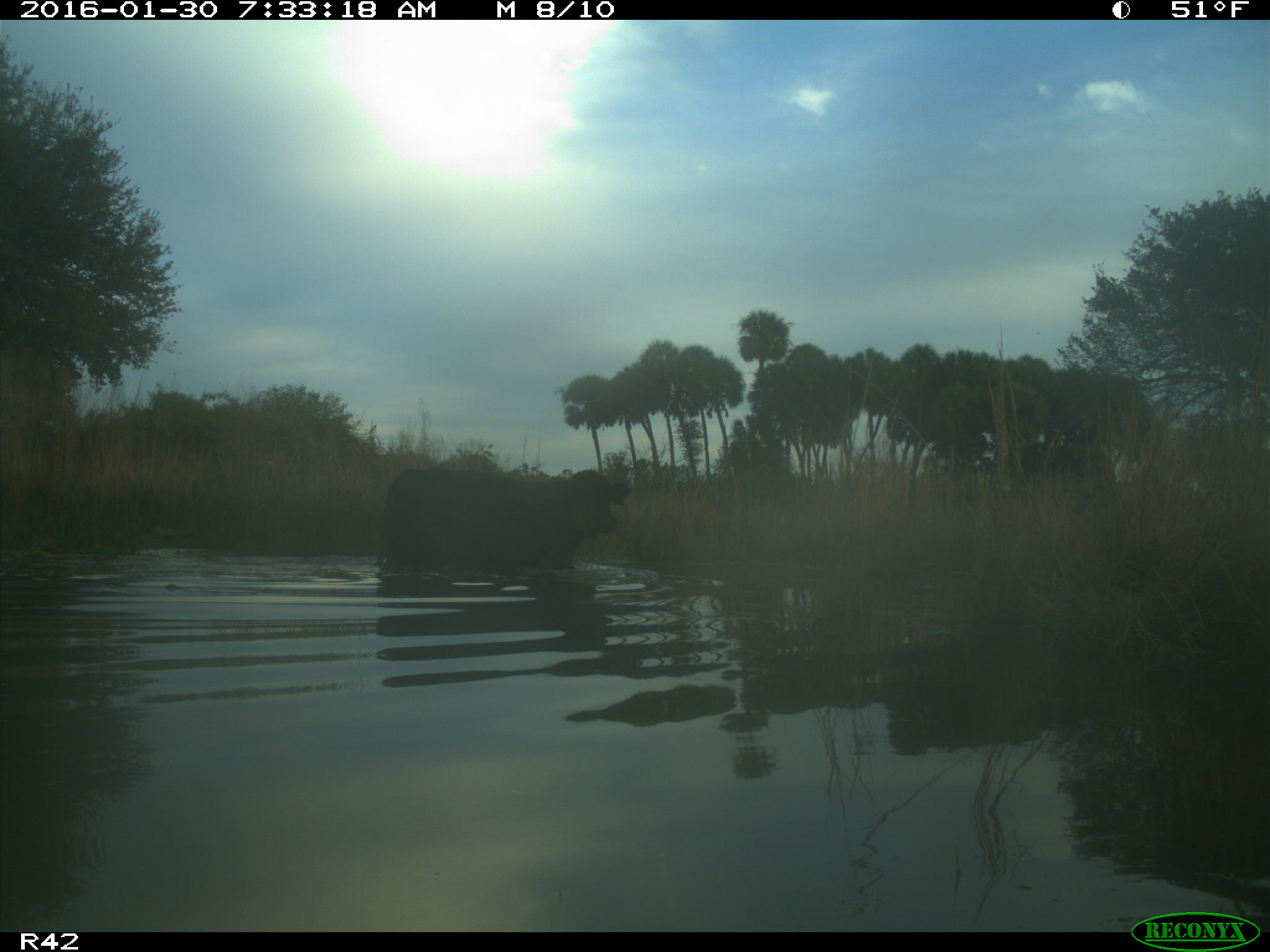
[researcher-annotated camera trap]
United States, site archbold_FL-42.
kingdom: Animalia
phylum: Chordata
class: Mammalia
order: Artiodactyla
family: Bovidae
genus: Bos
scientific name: Bos taurus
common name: domestic cow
Bos taurus (domestic cow).